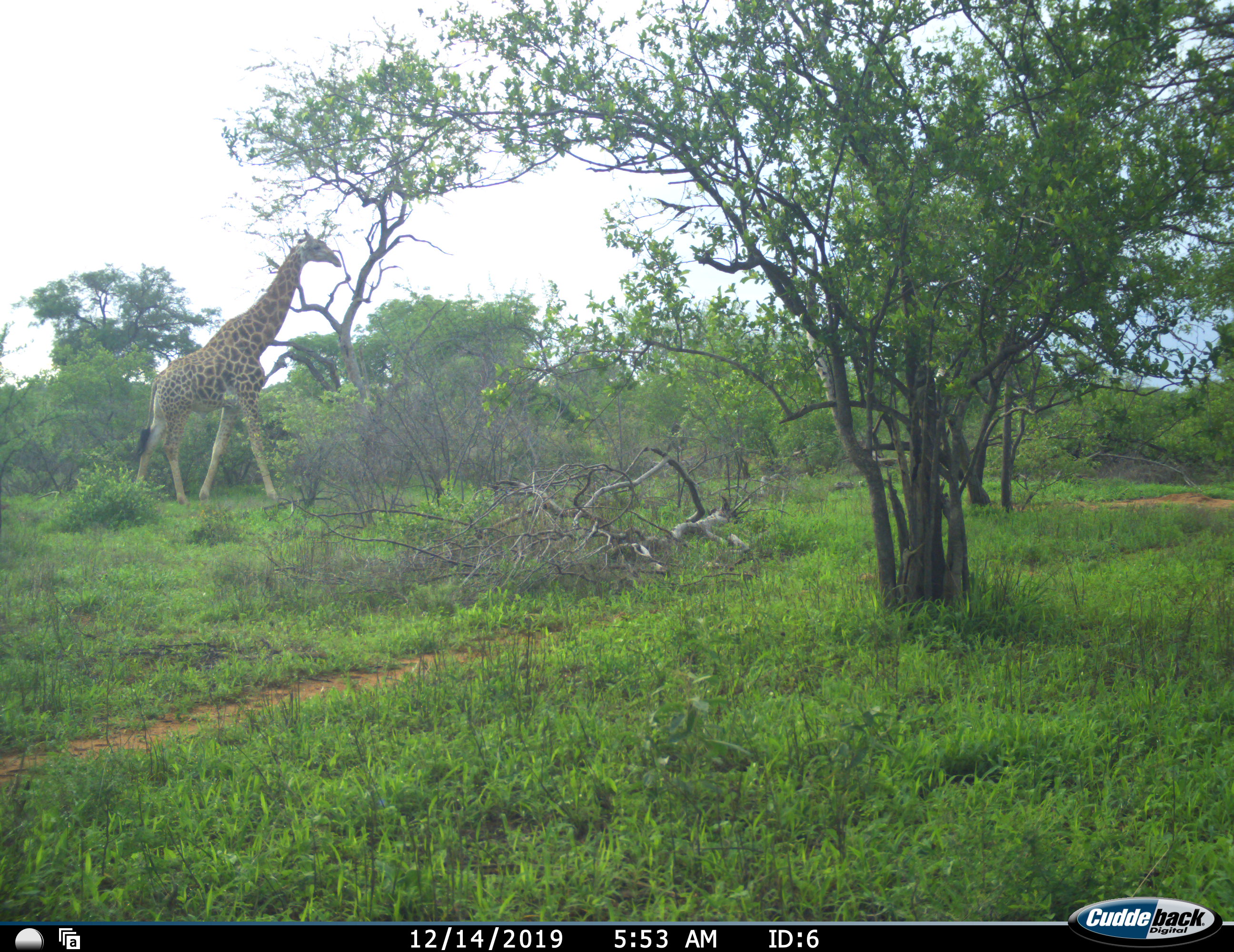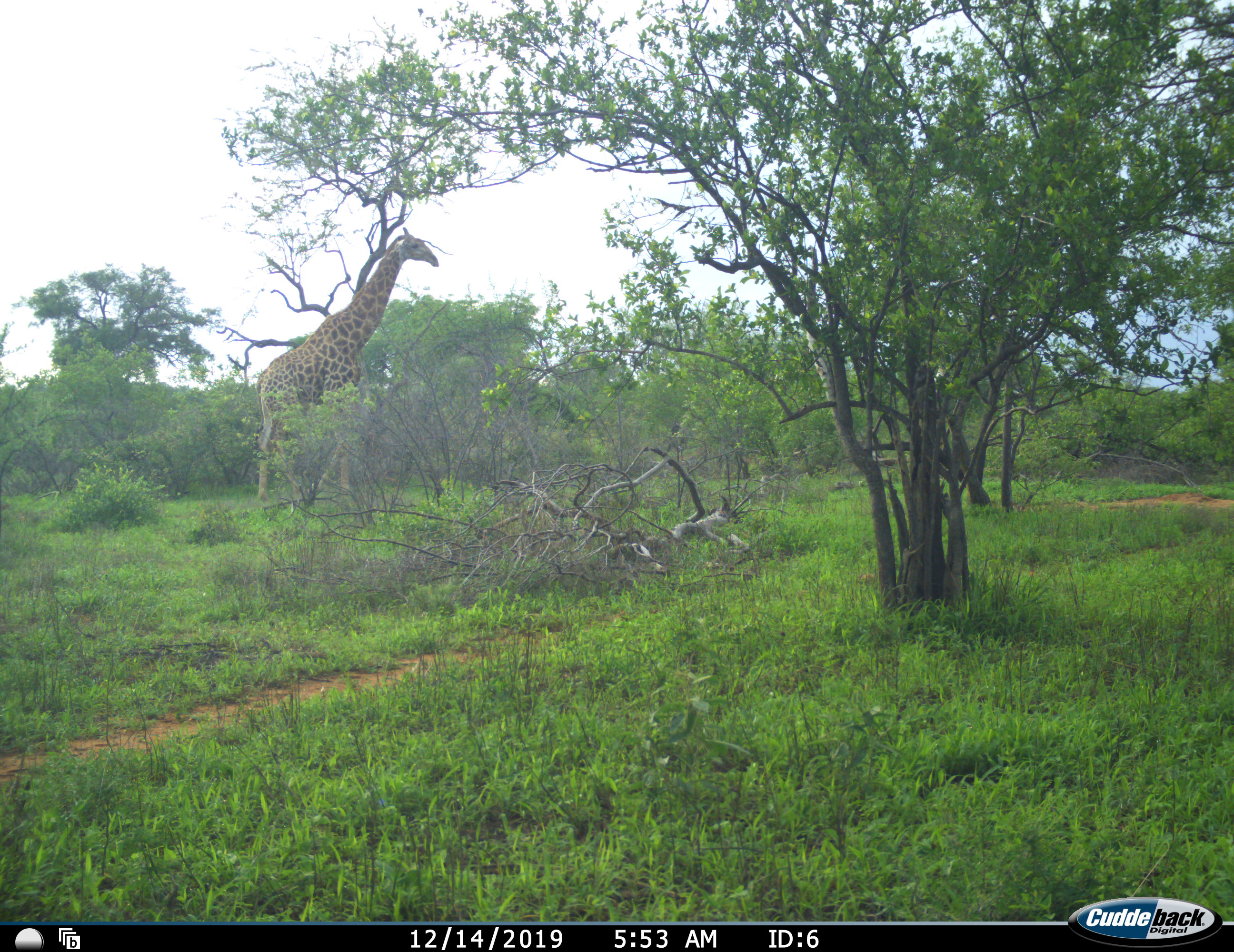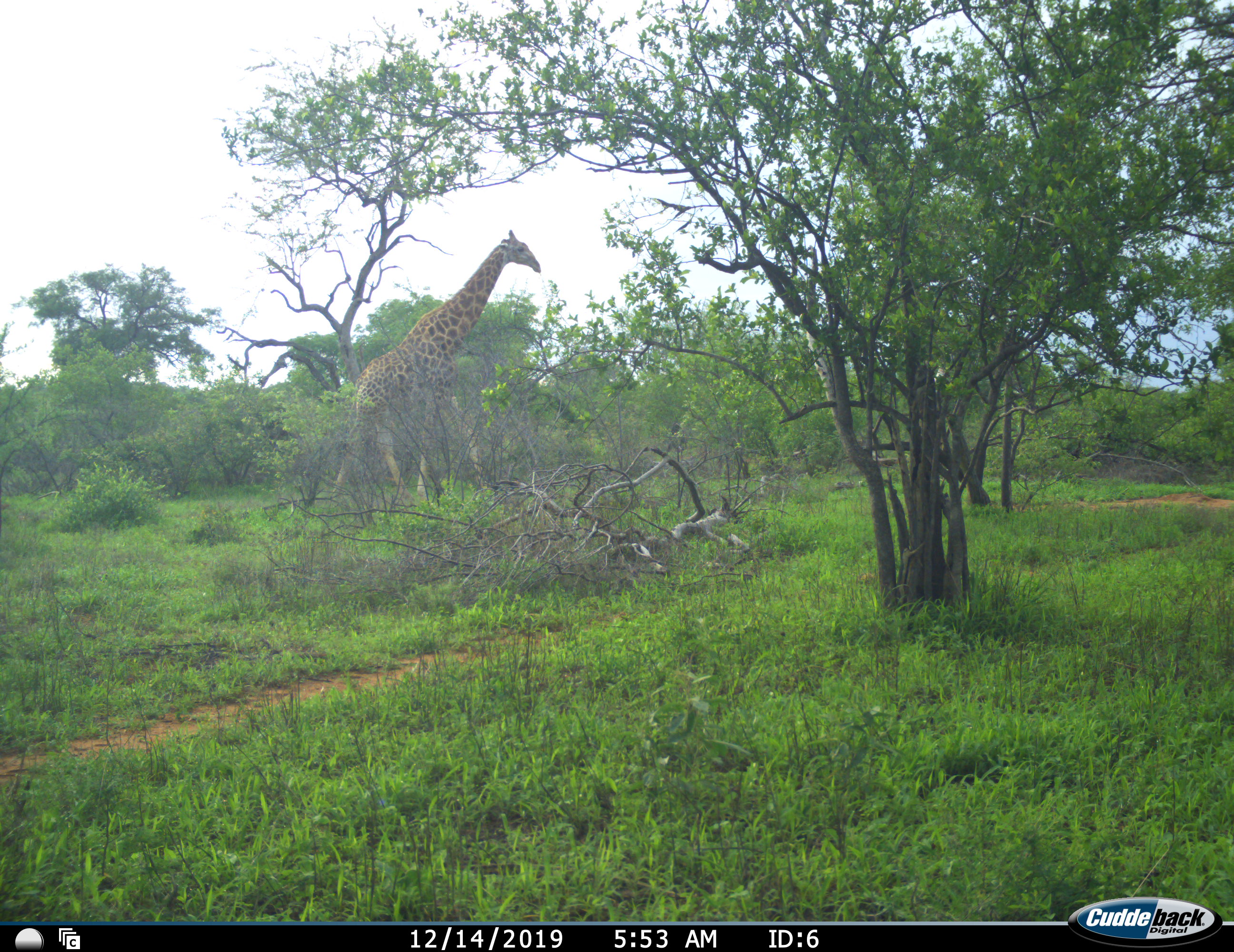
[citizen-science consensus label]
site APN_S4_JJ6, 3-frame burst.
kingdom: Animalia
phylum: Chordata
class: Mammalia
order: Artiodactyla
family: Giraffidae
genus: Giraffa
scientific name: Giraffa camelopardalis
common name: giraffe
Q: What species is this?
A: Giraffe (Giraffa camelopardalis).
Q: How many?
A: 1.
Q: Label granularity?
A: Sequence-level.